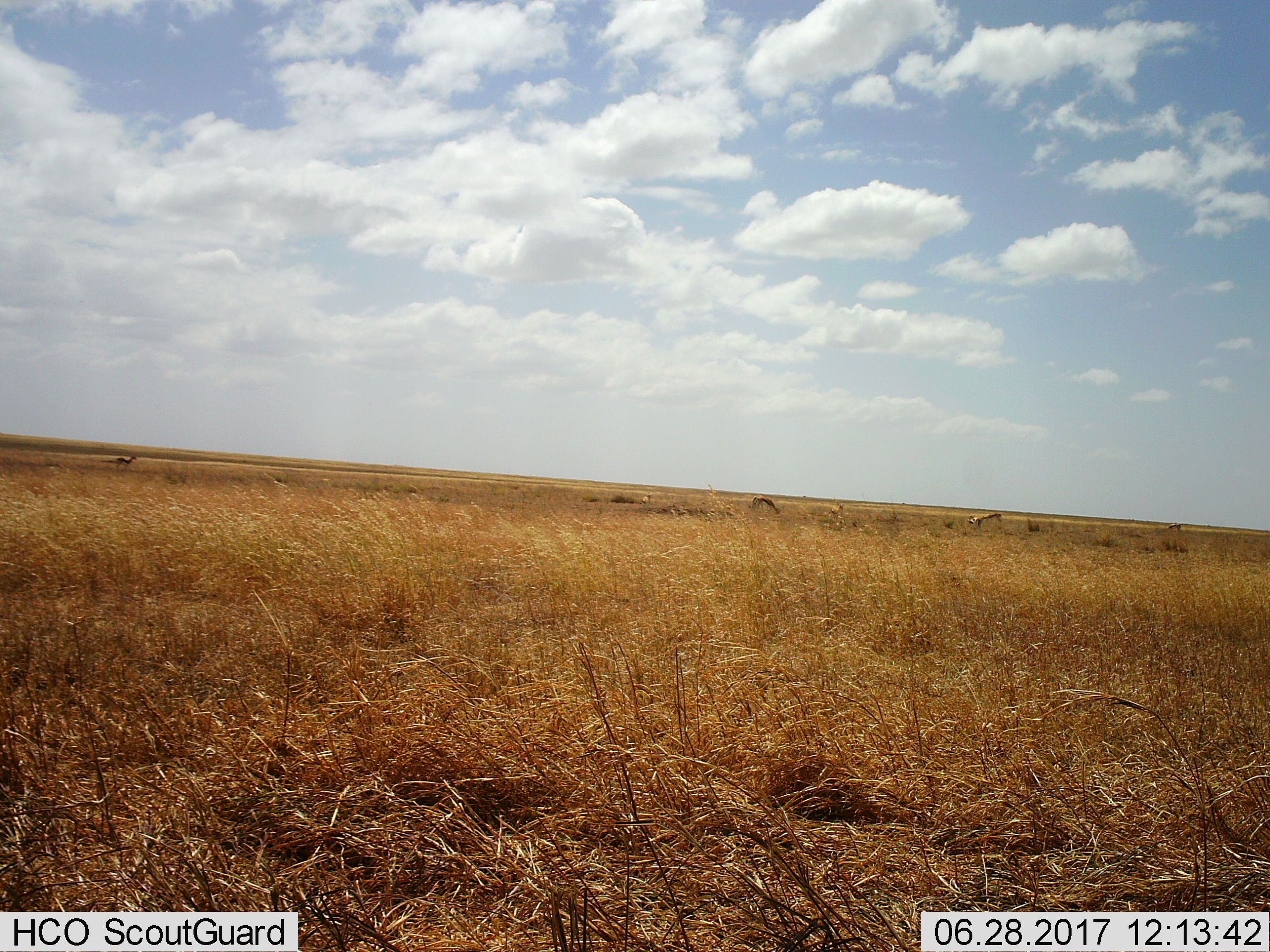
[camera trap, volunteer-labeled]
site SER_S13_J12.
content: unidentified animal